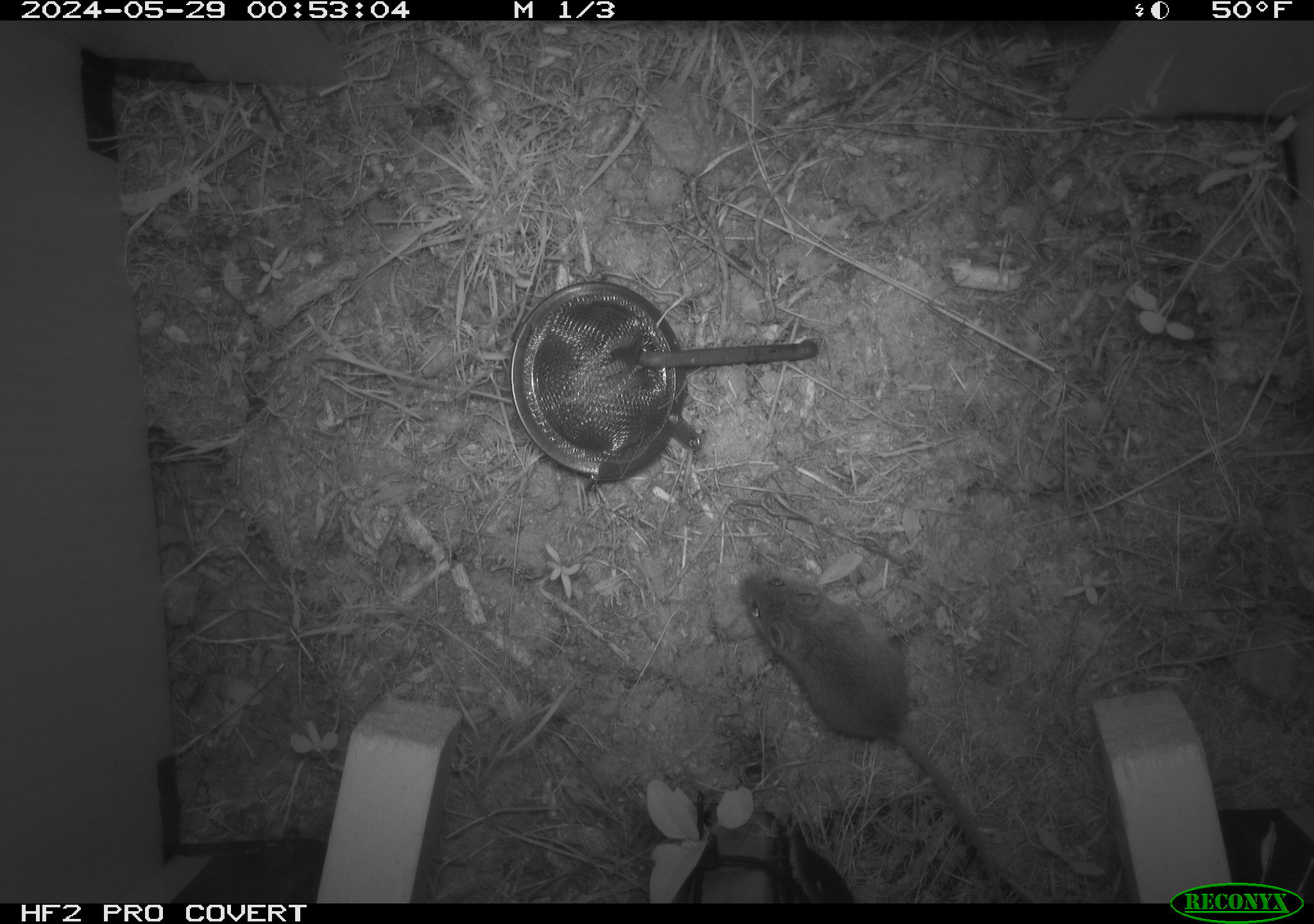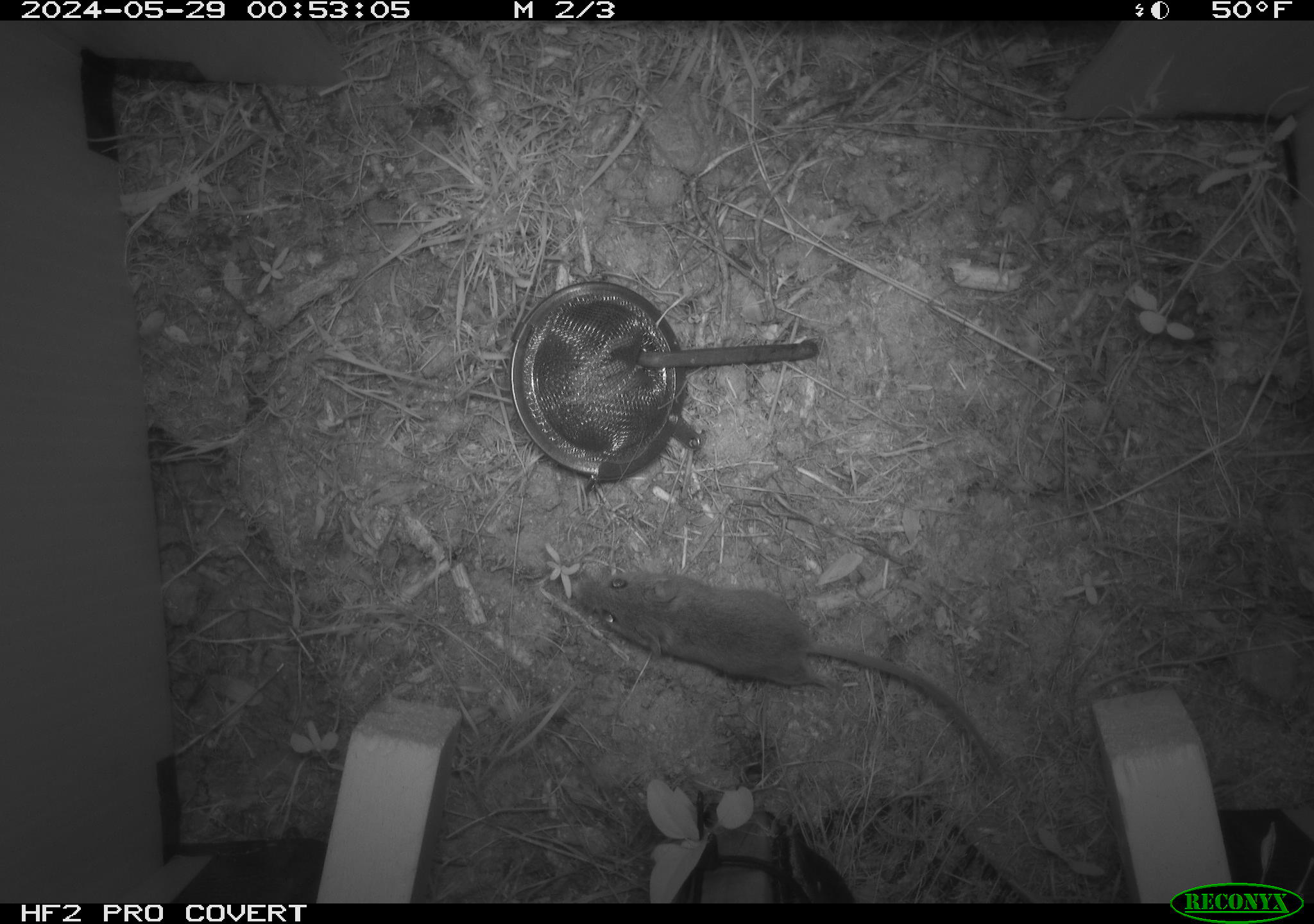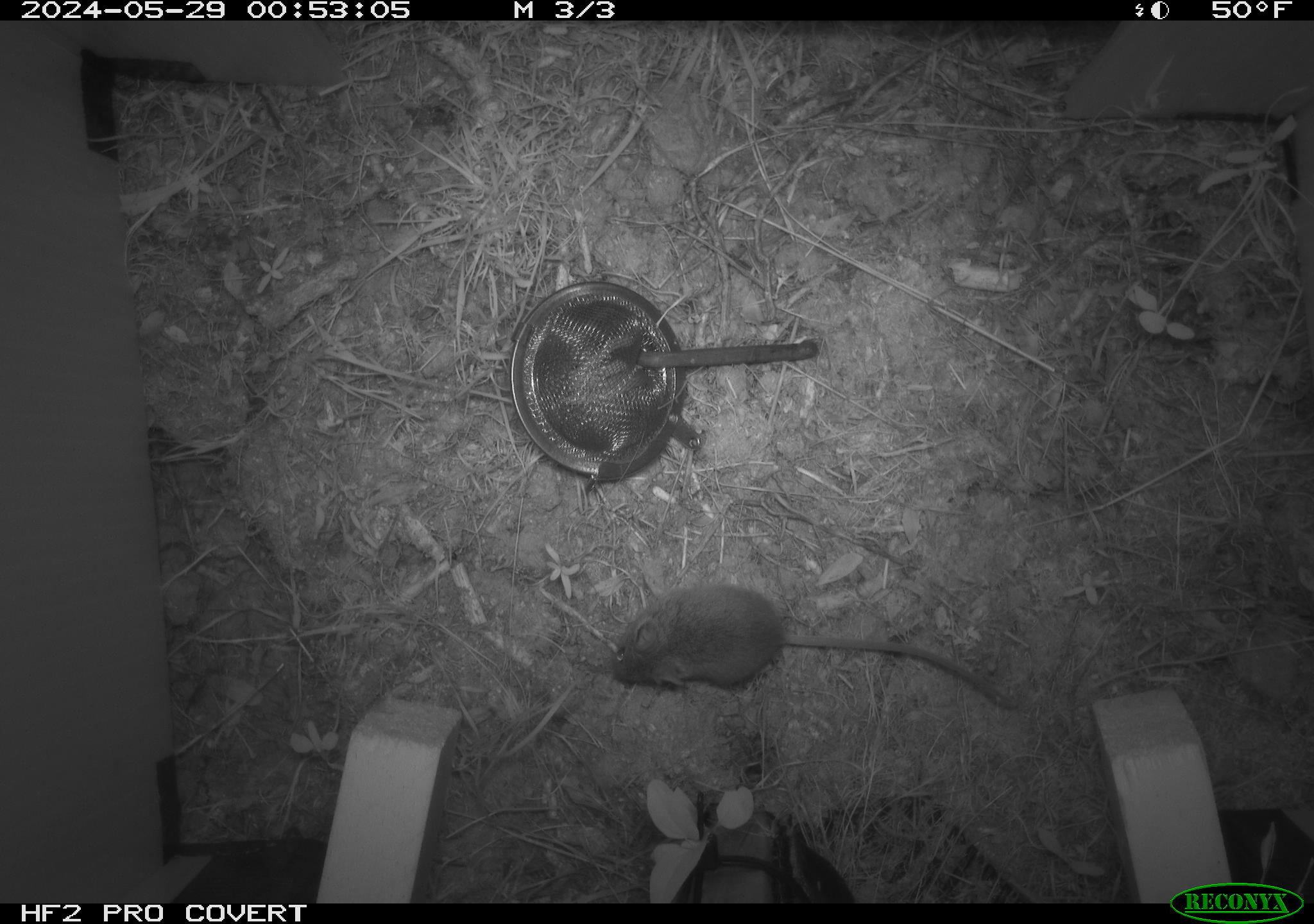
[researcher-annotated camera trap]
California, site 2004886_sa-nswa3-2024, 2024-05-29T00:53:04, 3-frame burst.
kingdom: Animalia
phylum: Chordata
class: Mammalia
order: Rodentia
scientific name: Rodentia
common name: rodent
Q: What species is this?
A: Rodent (Rodentia).